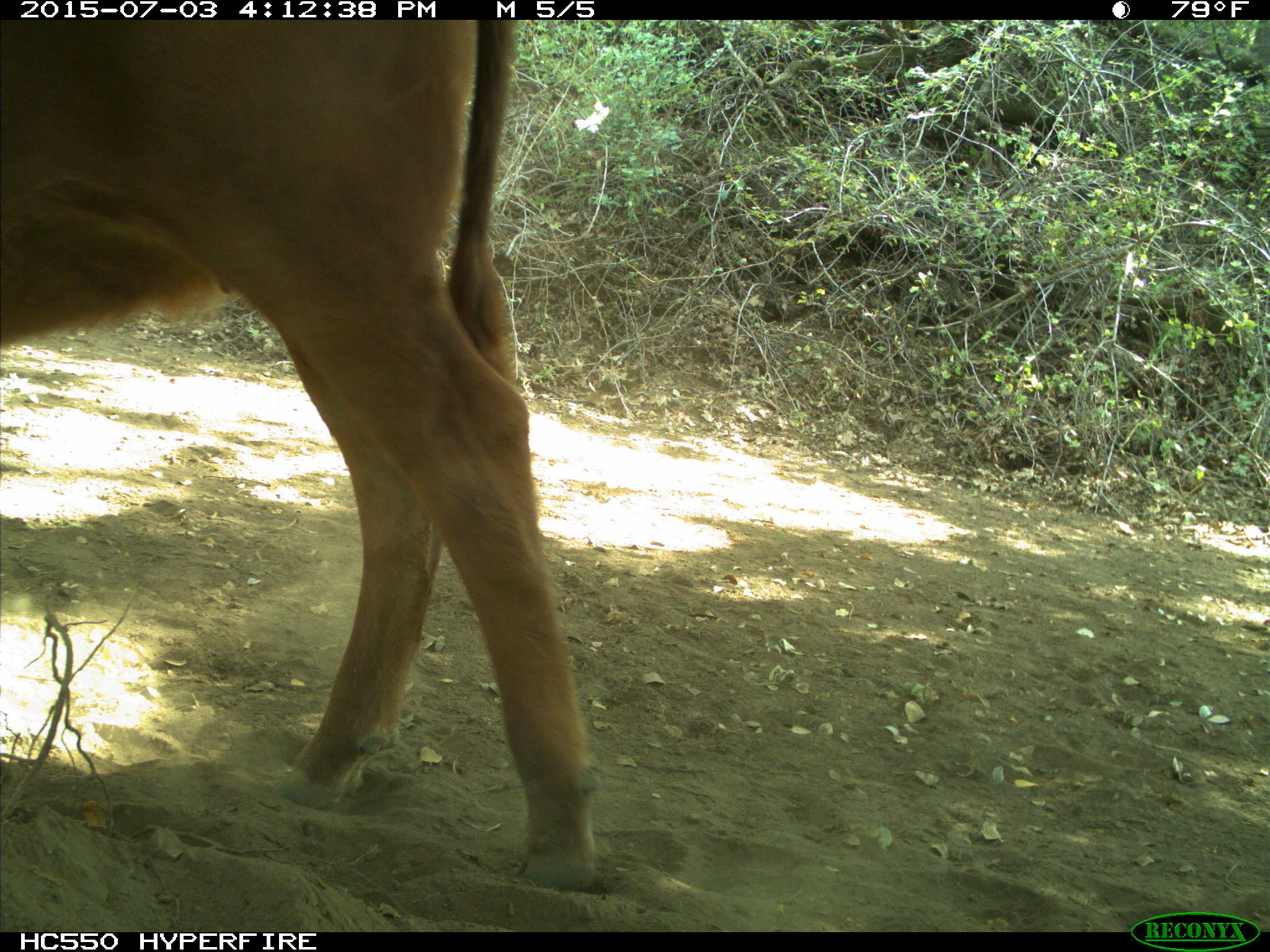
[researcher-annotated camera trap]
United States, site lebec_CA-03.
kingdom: Animalia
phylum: Chordata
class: Mammalia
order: Artiodactyla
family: Bovidae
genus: Bos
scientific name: Bos taurus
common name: domestic cow